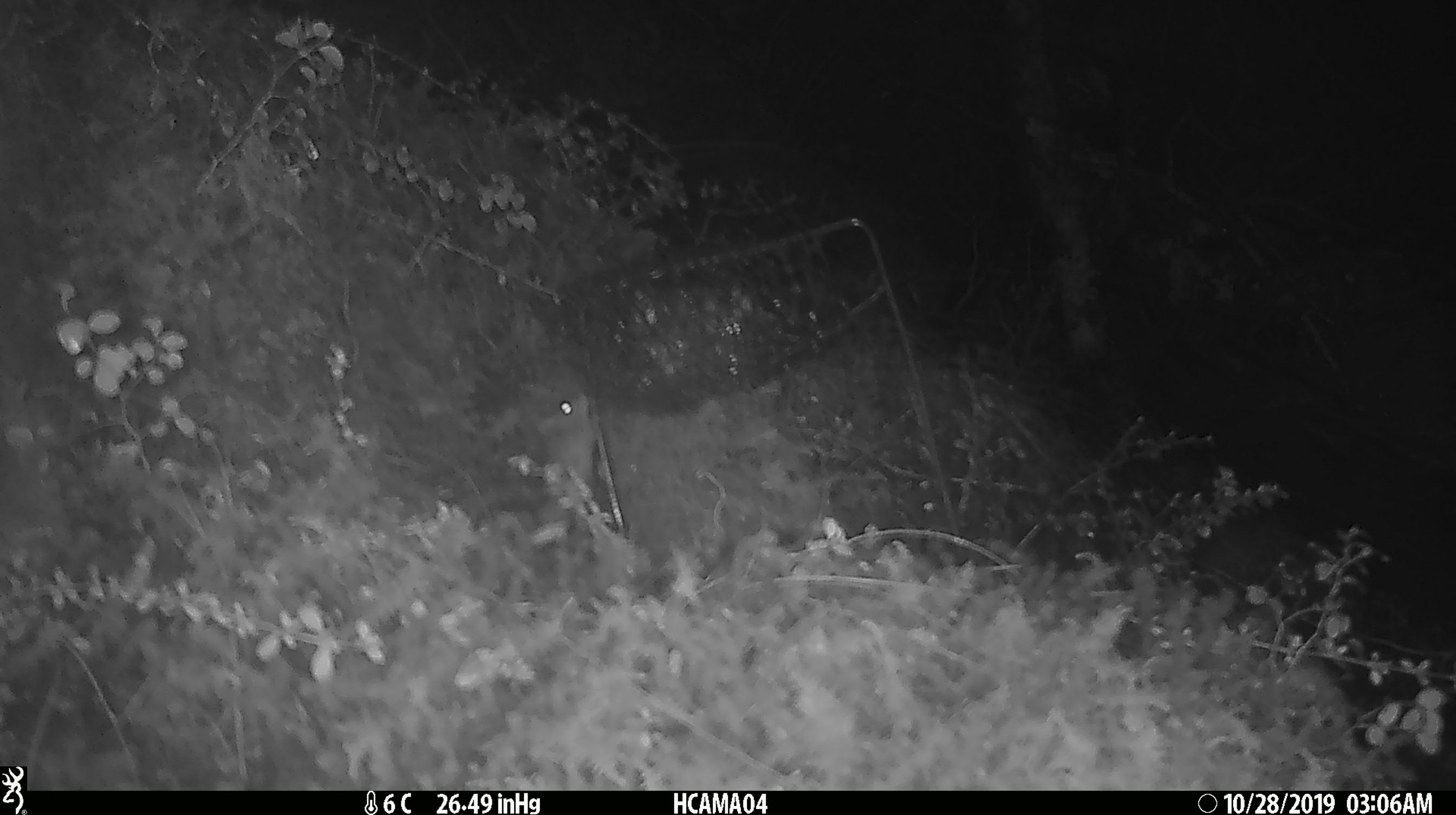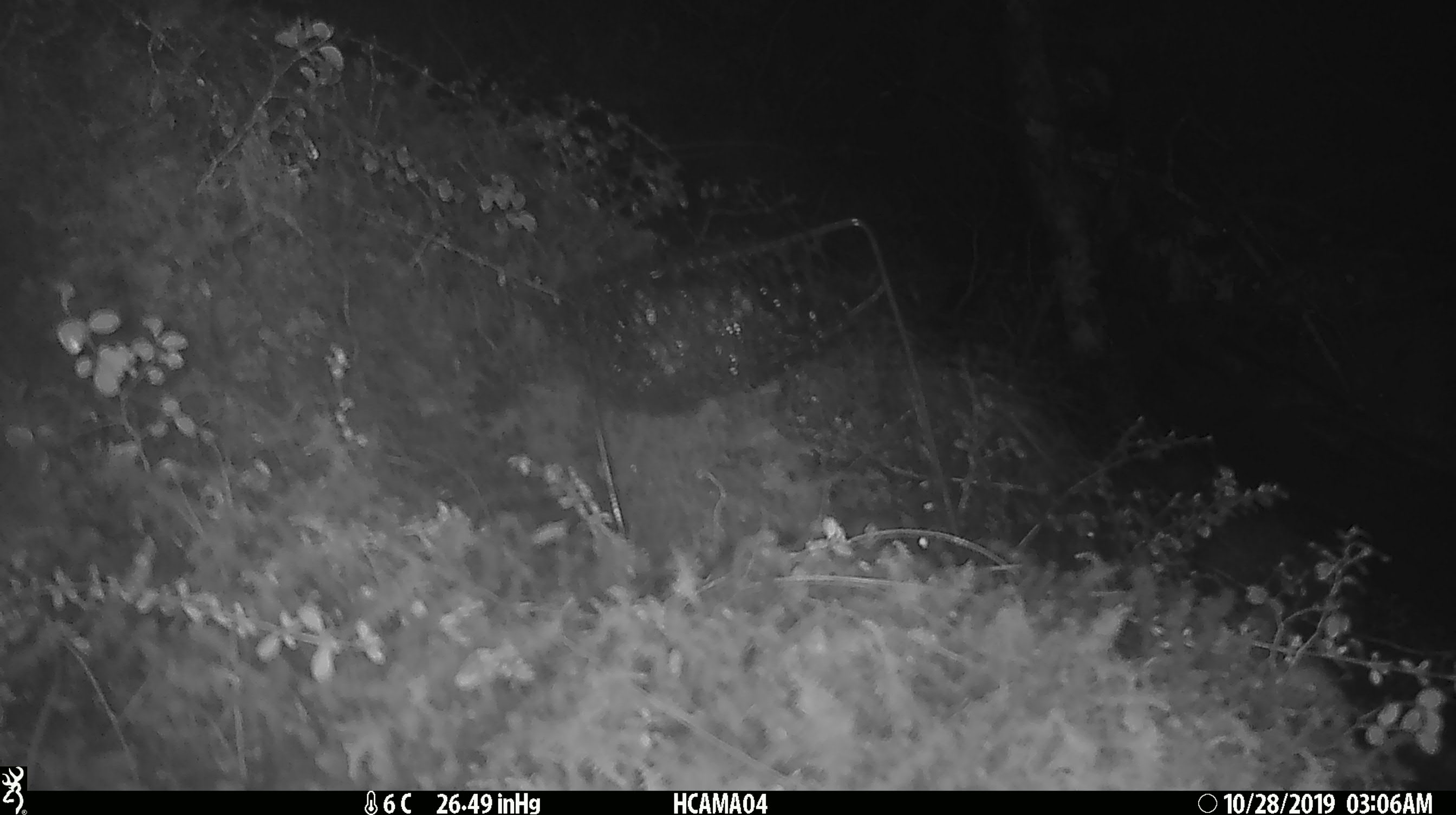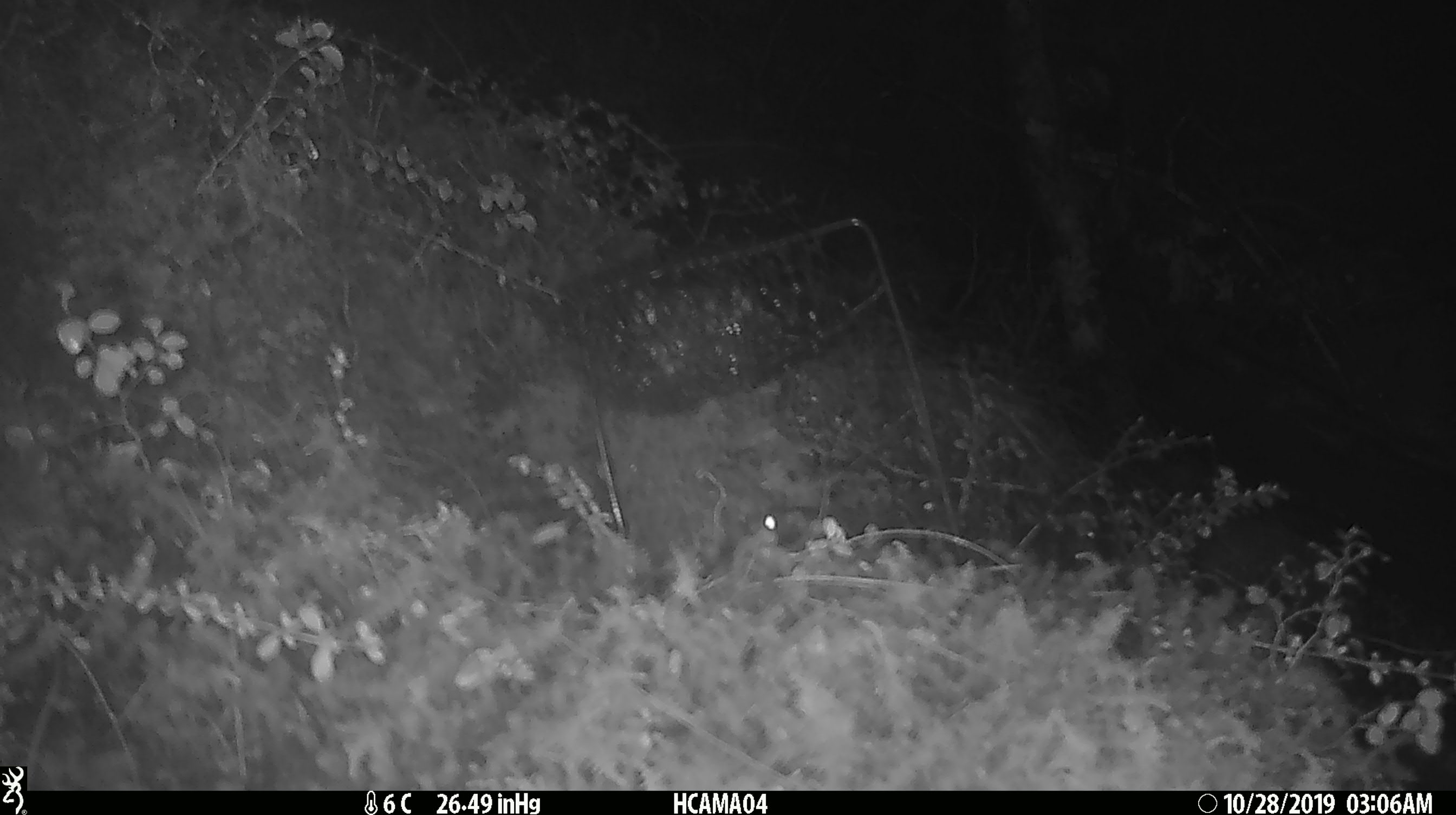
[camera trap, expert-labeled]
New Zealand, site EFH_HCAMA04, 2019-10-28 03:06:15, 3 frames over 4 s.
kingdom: Animalia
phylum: Chordata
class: Mammalia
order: Rodentia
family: Muridae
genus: Mus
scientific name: Mus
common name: mouse